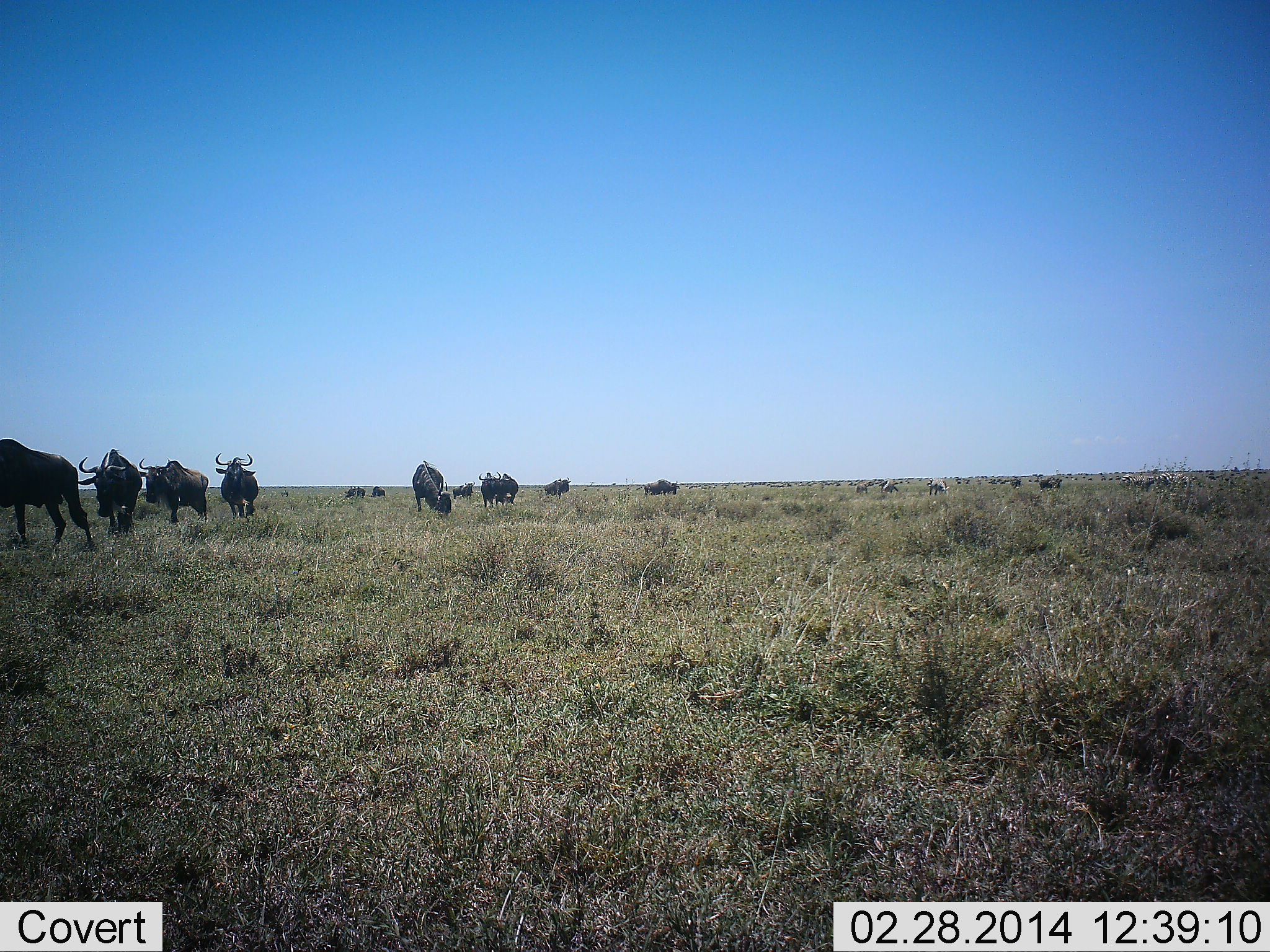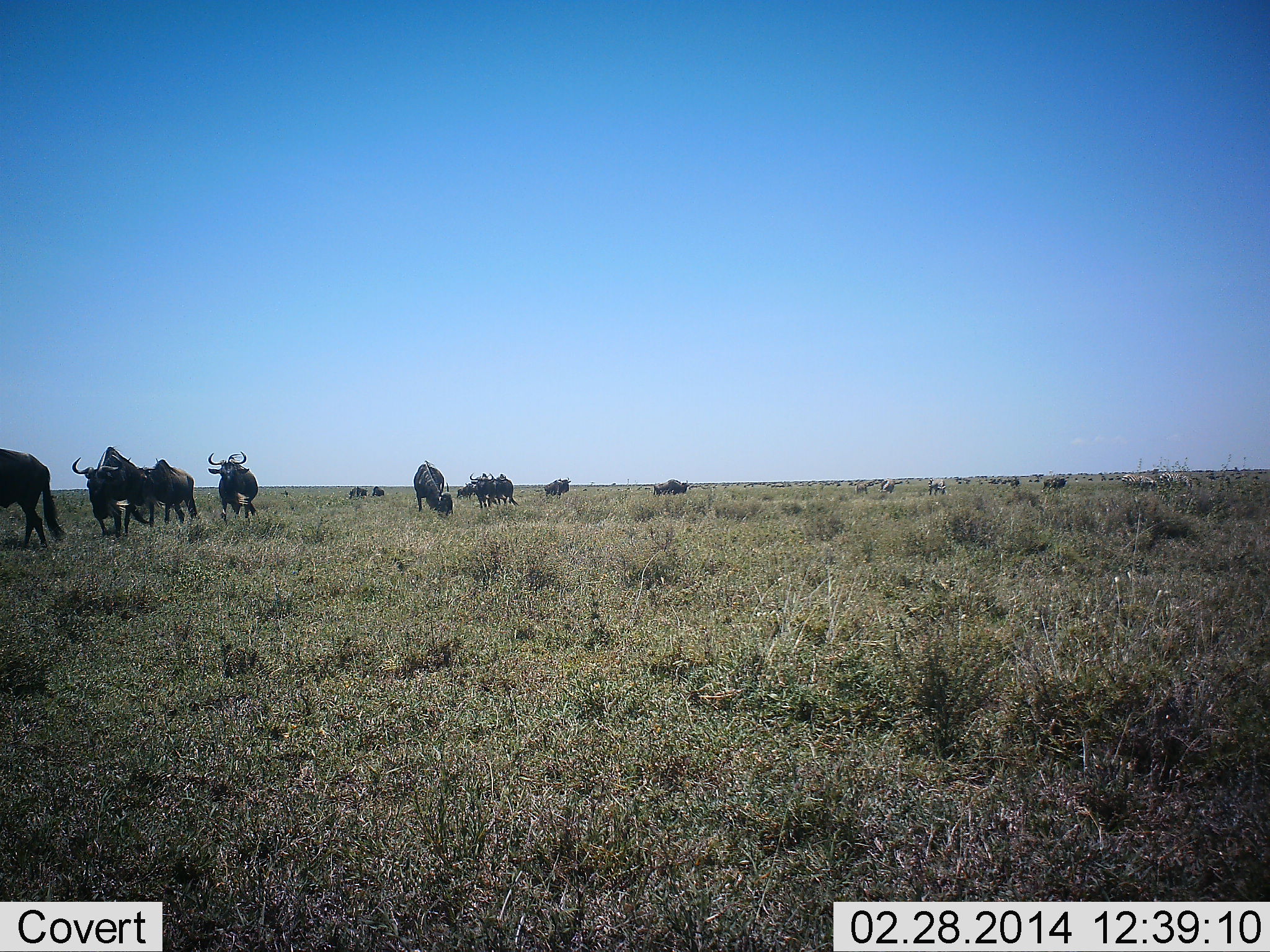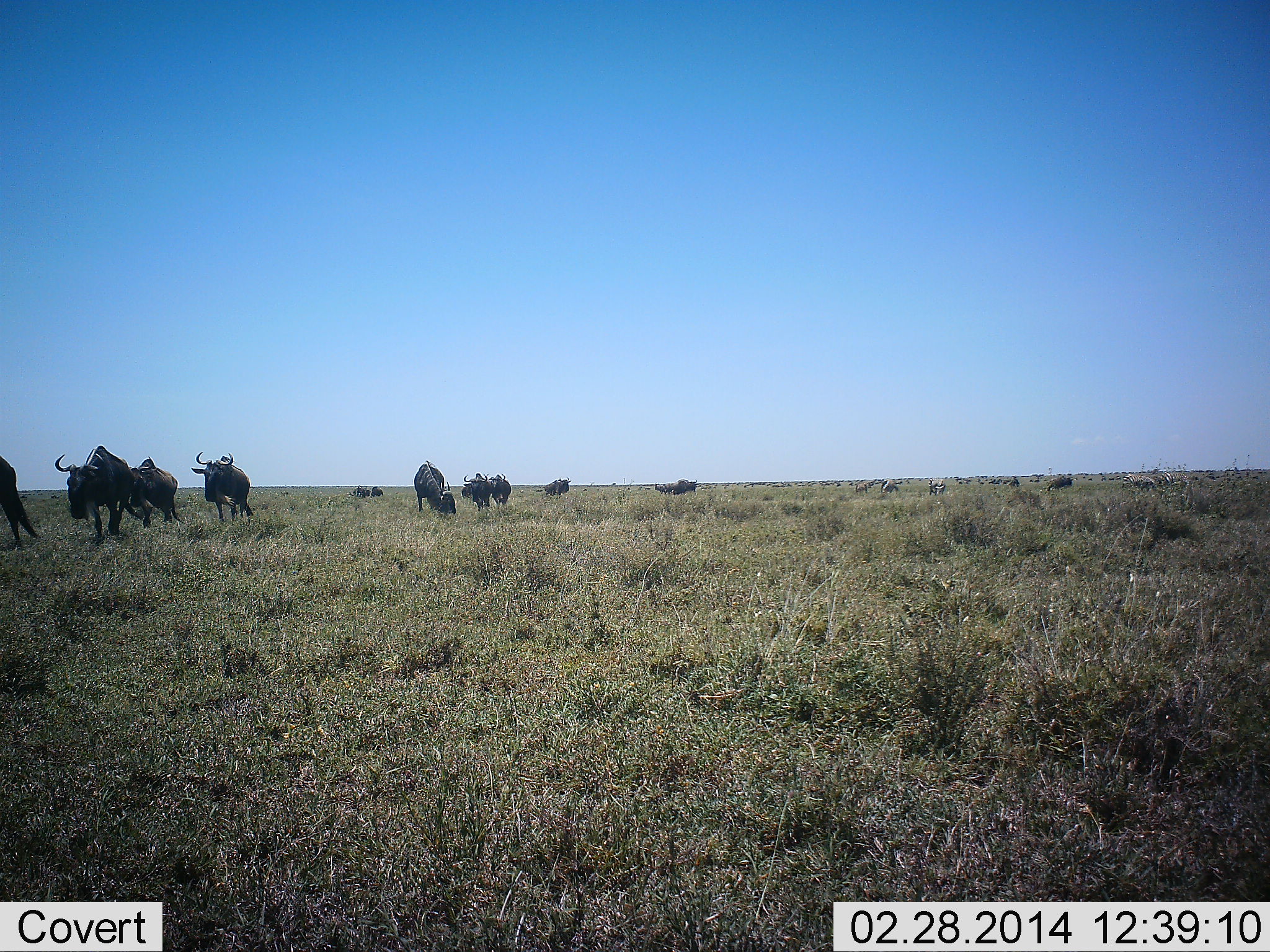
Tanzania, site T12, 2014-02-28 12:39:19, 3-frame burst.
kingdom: Animalia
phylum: Chordata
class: Mammalia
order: Artiodactyla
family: Bovidae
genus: Connochaetes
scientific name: Connochaetes taurinus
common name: blue wildebeest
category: wildebeest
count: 11-50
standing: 29%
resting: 0%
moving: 100%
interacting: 0%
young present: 0%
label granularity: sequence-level